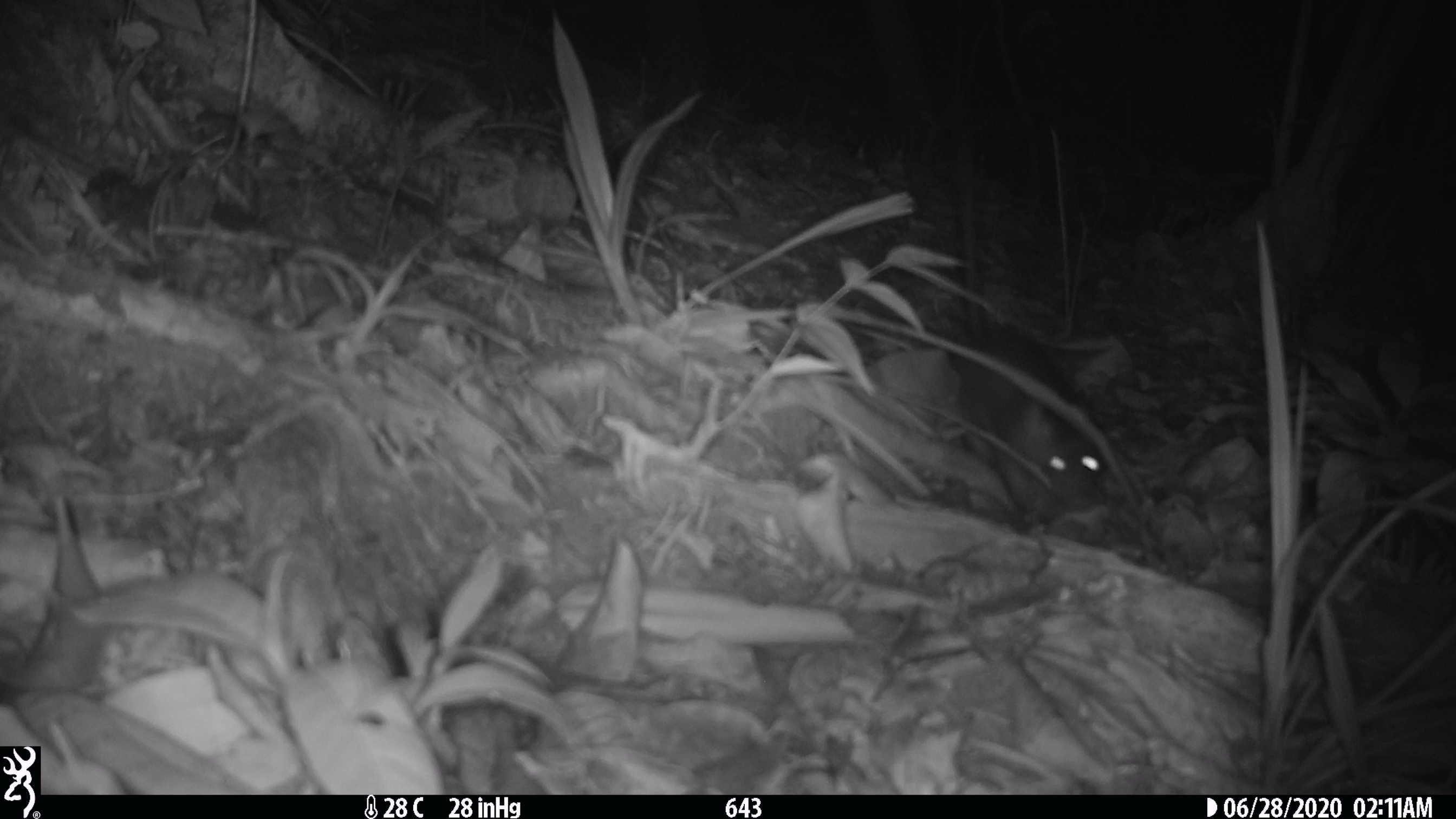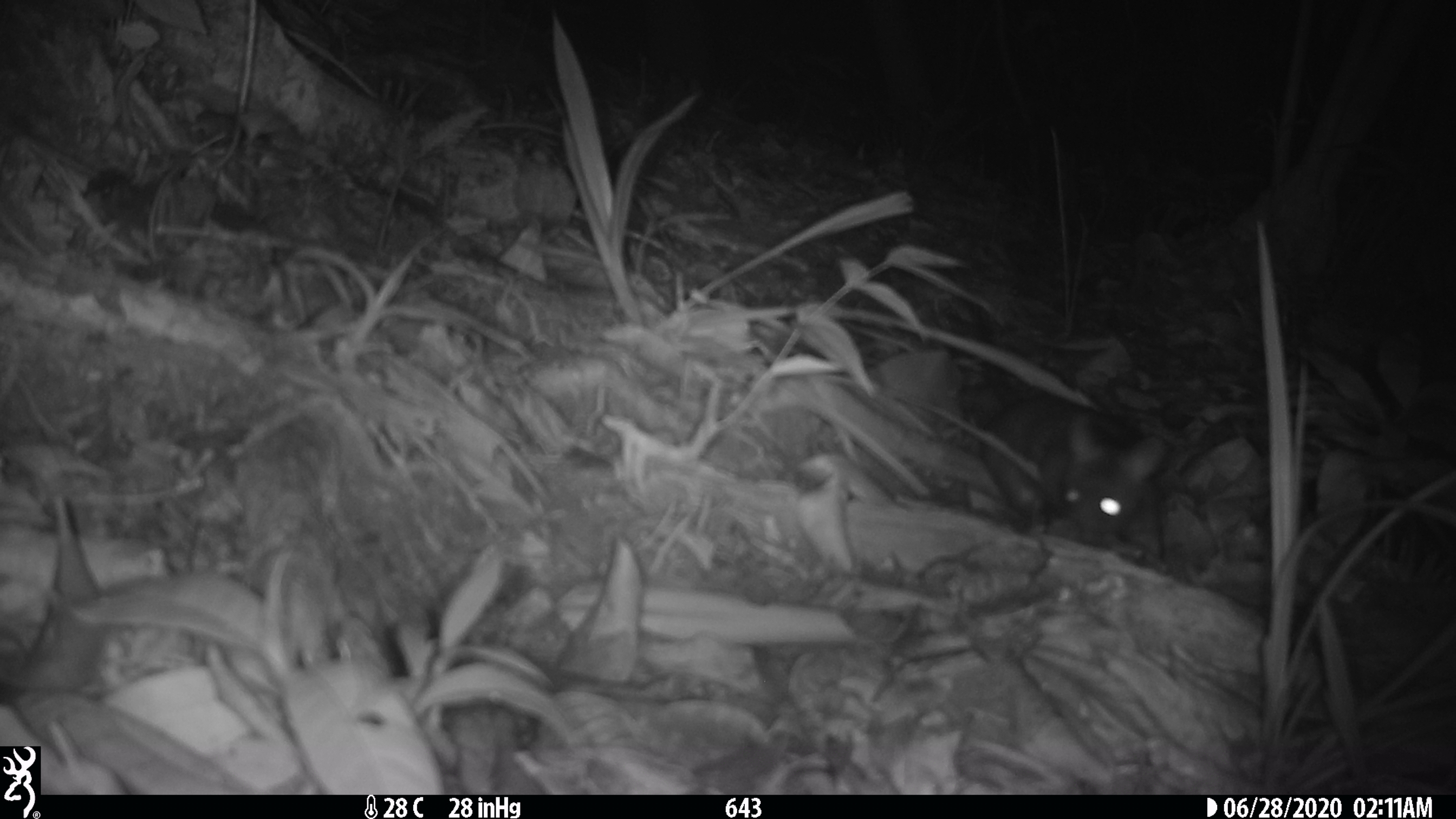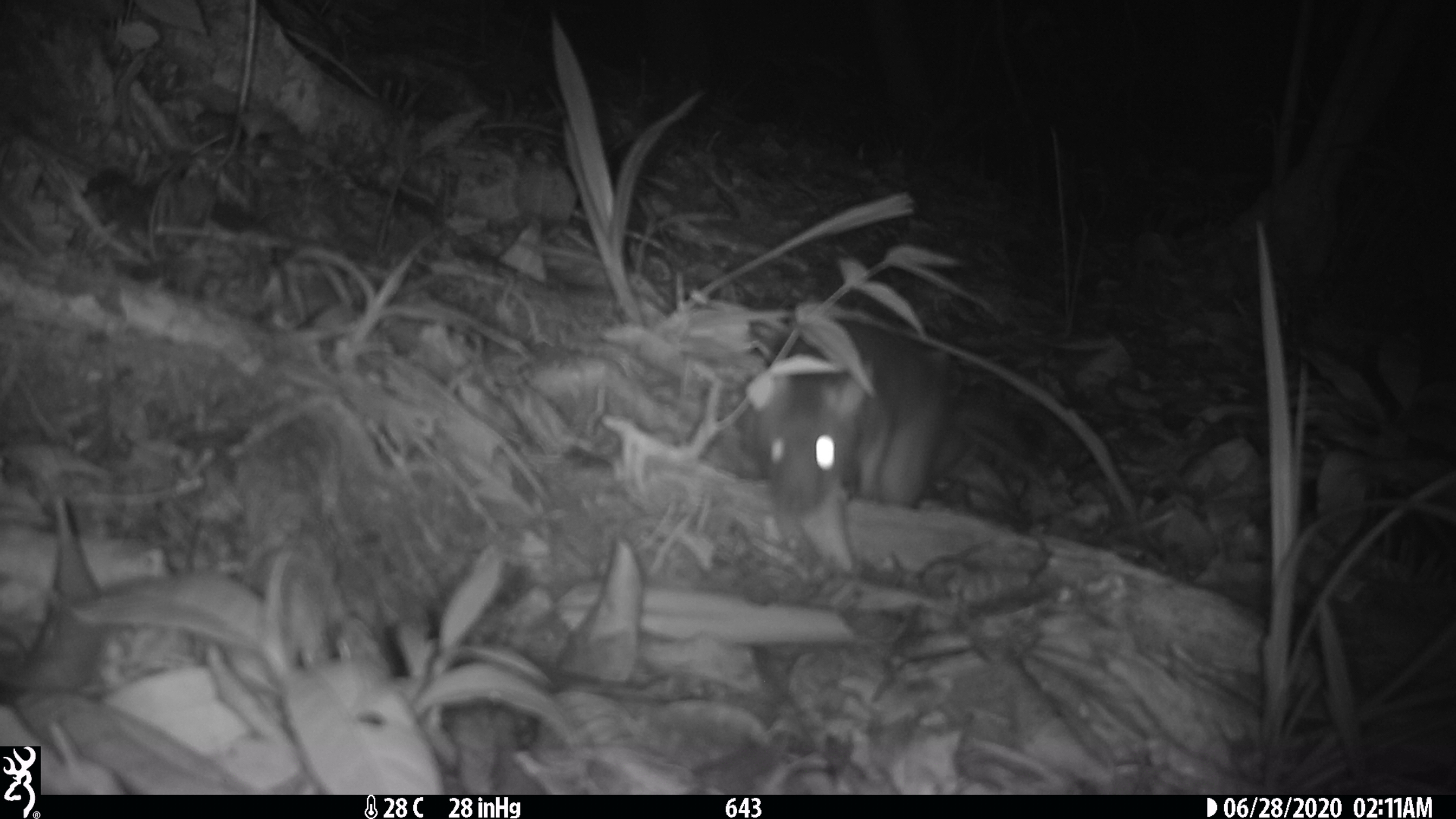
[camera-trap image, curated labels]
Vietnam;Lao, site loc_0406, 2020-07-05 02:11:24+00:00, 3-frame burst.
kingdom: Animalia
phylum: Chordata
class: Mammalia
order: Rodentia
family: Muridae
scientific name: Muridae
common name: old-world mice and rats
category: unidentified murid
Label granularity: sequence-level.